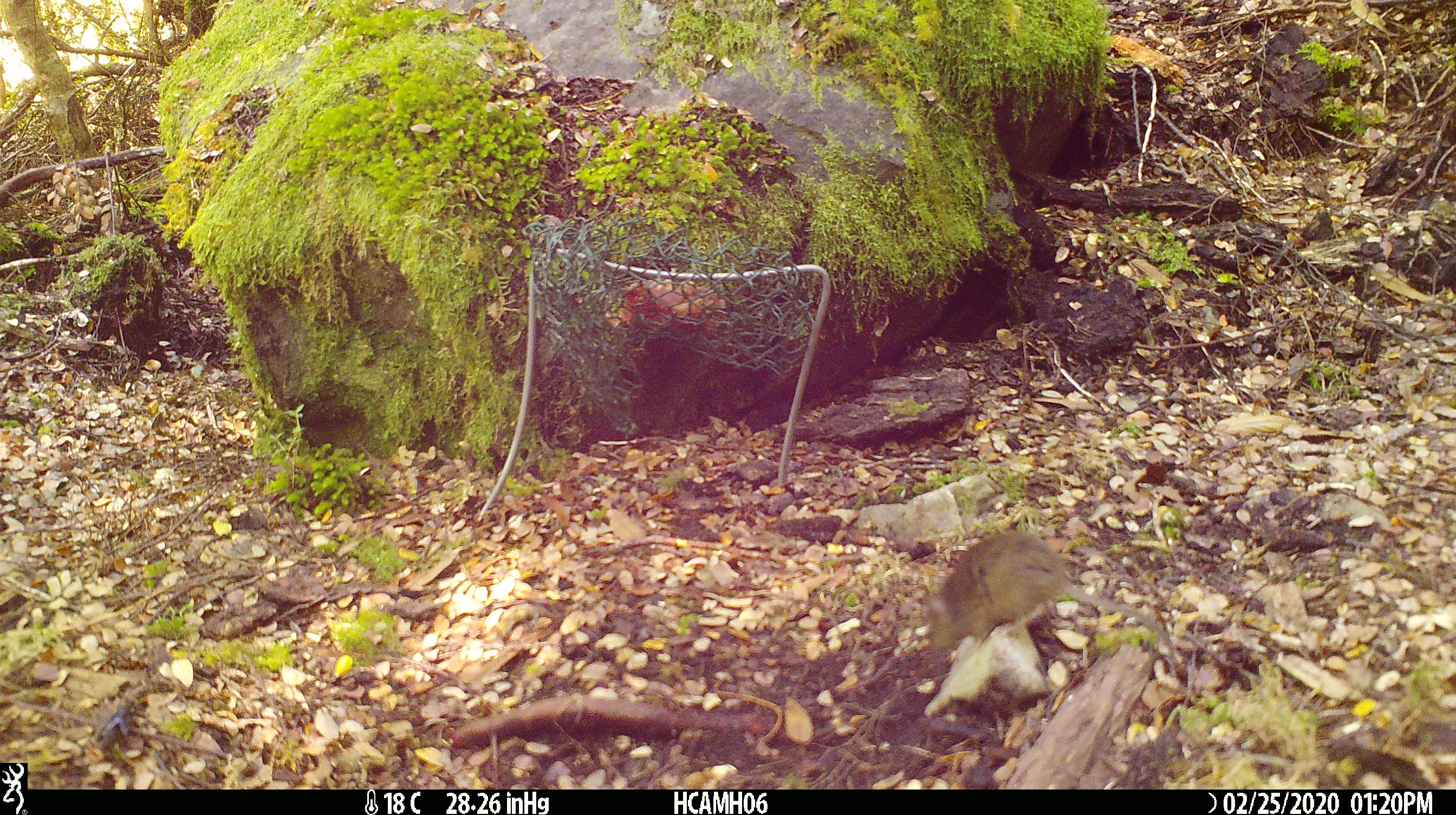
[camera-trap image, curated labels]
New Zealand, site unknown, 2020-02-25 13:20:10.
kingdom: Animalia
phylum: Chordata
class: Mammalia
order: Rodentia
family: Muridae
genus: Mus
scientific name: Mus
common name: mouse